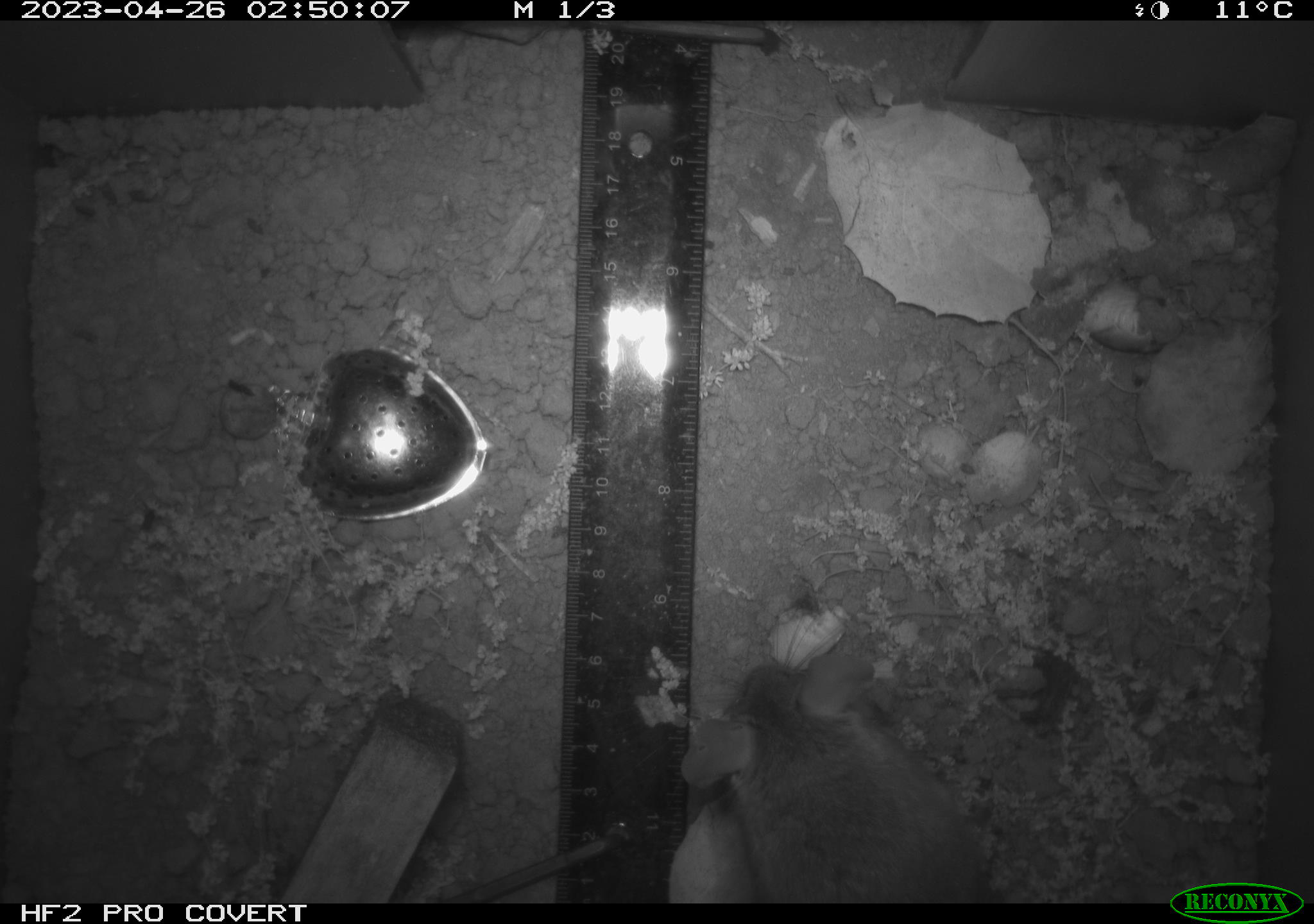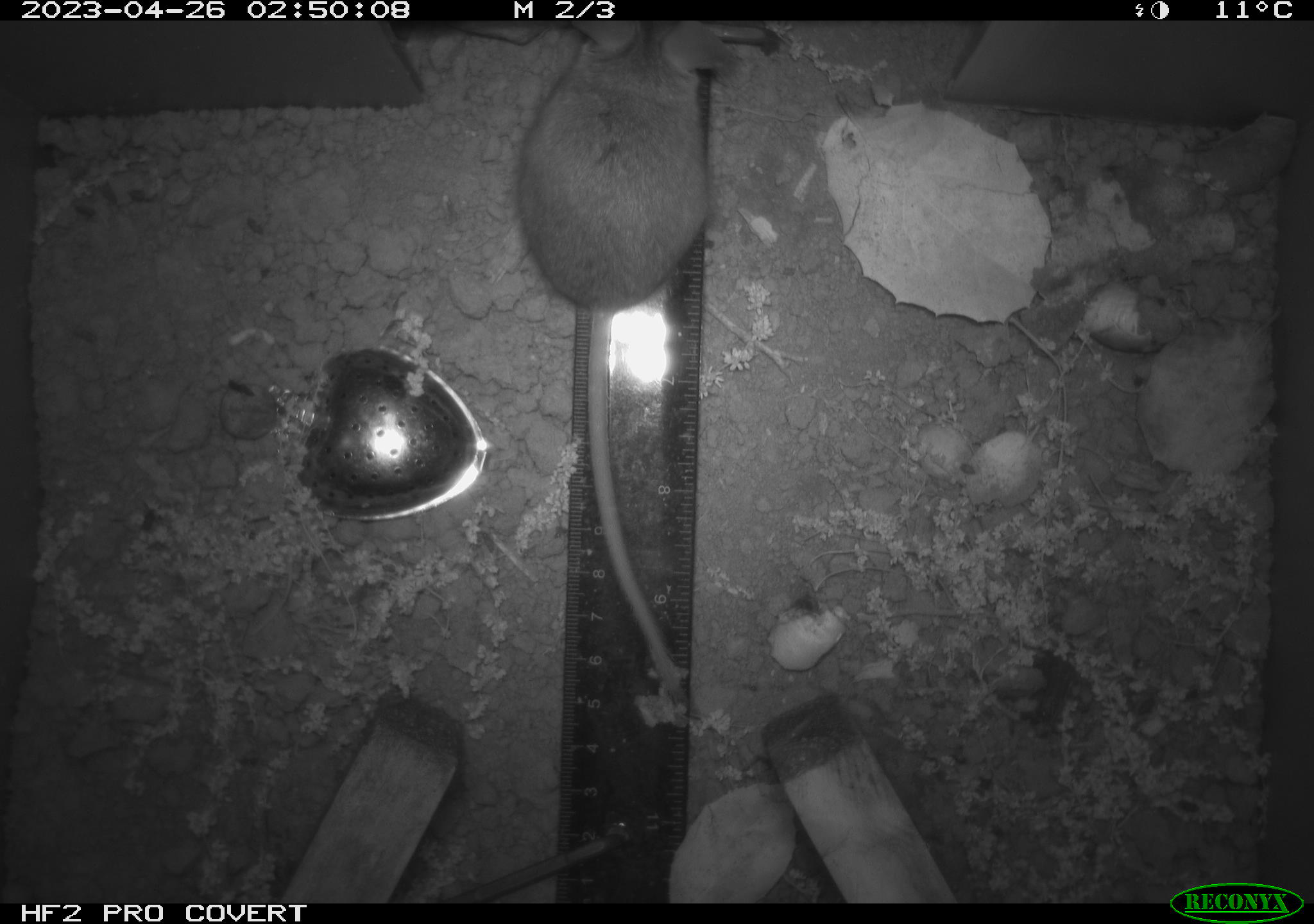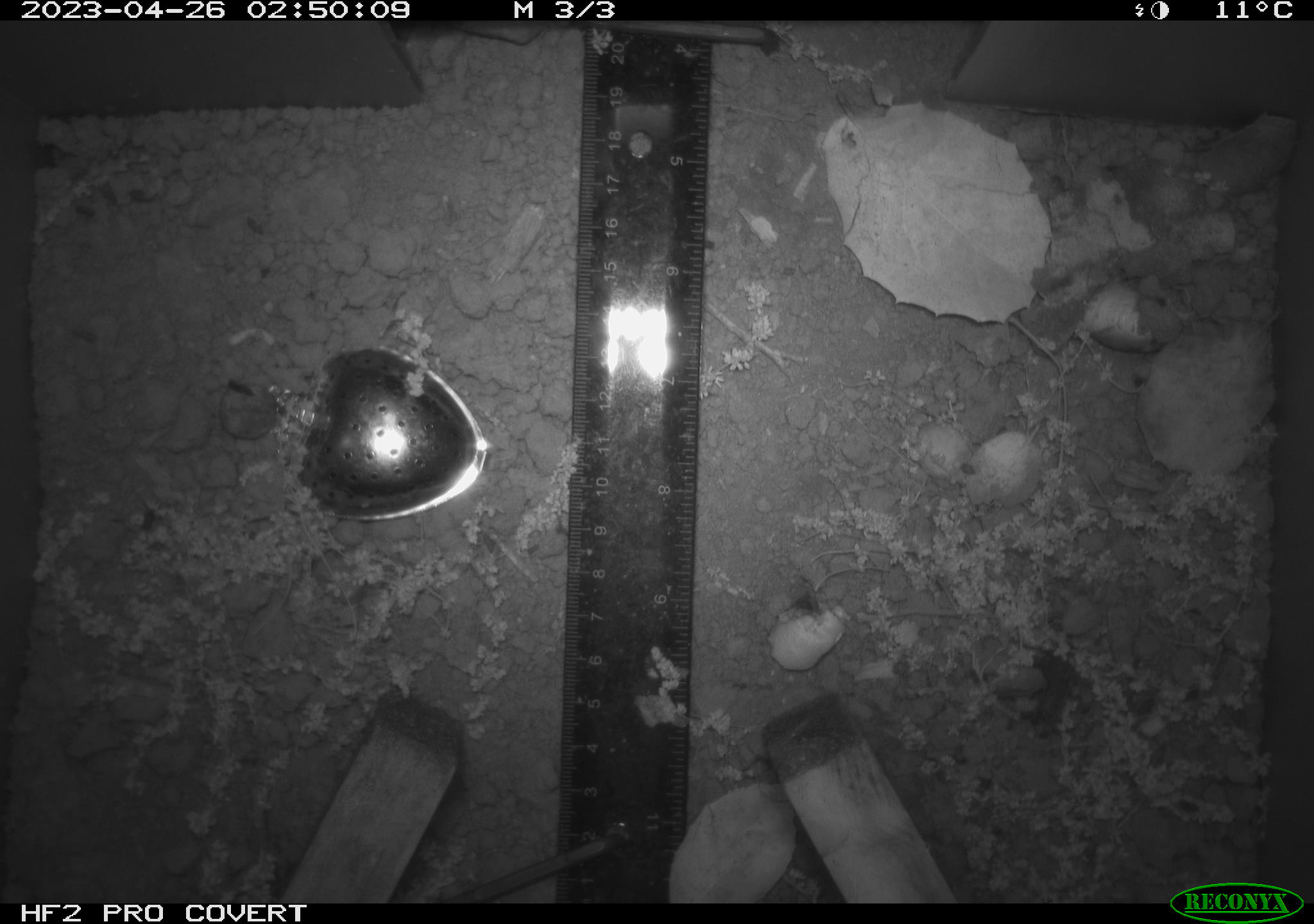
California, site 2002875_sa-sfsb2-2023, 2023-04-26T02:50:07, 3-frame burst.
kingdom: Animalia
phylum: Chordata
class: Mammalia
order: Rodentia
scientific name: Rodentia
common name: mouse species